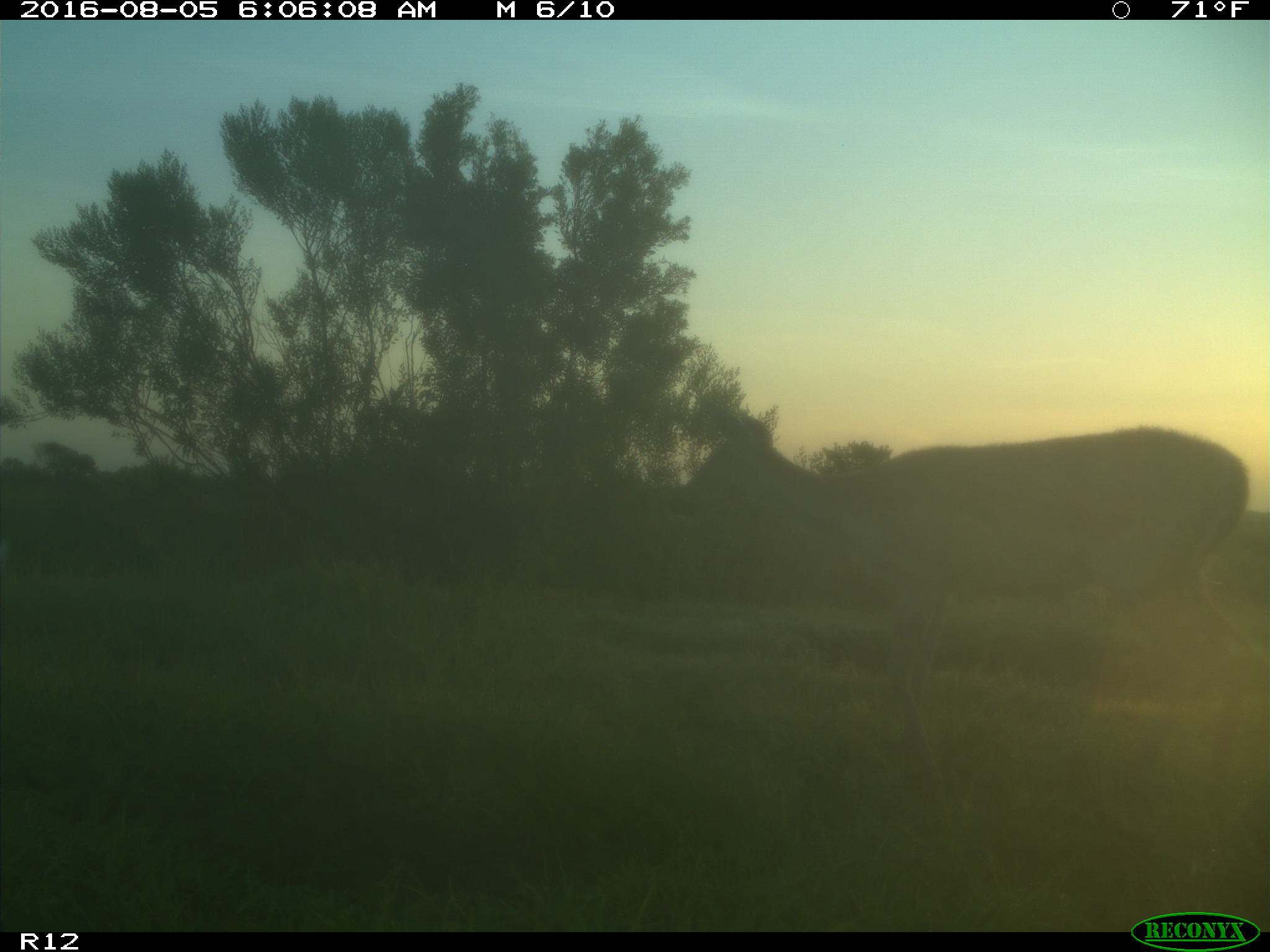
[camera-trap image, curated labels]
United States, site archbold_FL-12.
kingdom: Animalia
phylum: Chordata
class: Mammalia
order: Artiodactyla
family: Cervidae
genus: Odocoileus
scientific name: Odocoileus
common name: deer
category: unidentified deer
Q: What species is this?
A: Unidentified deer (deer) (Odocoileus).